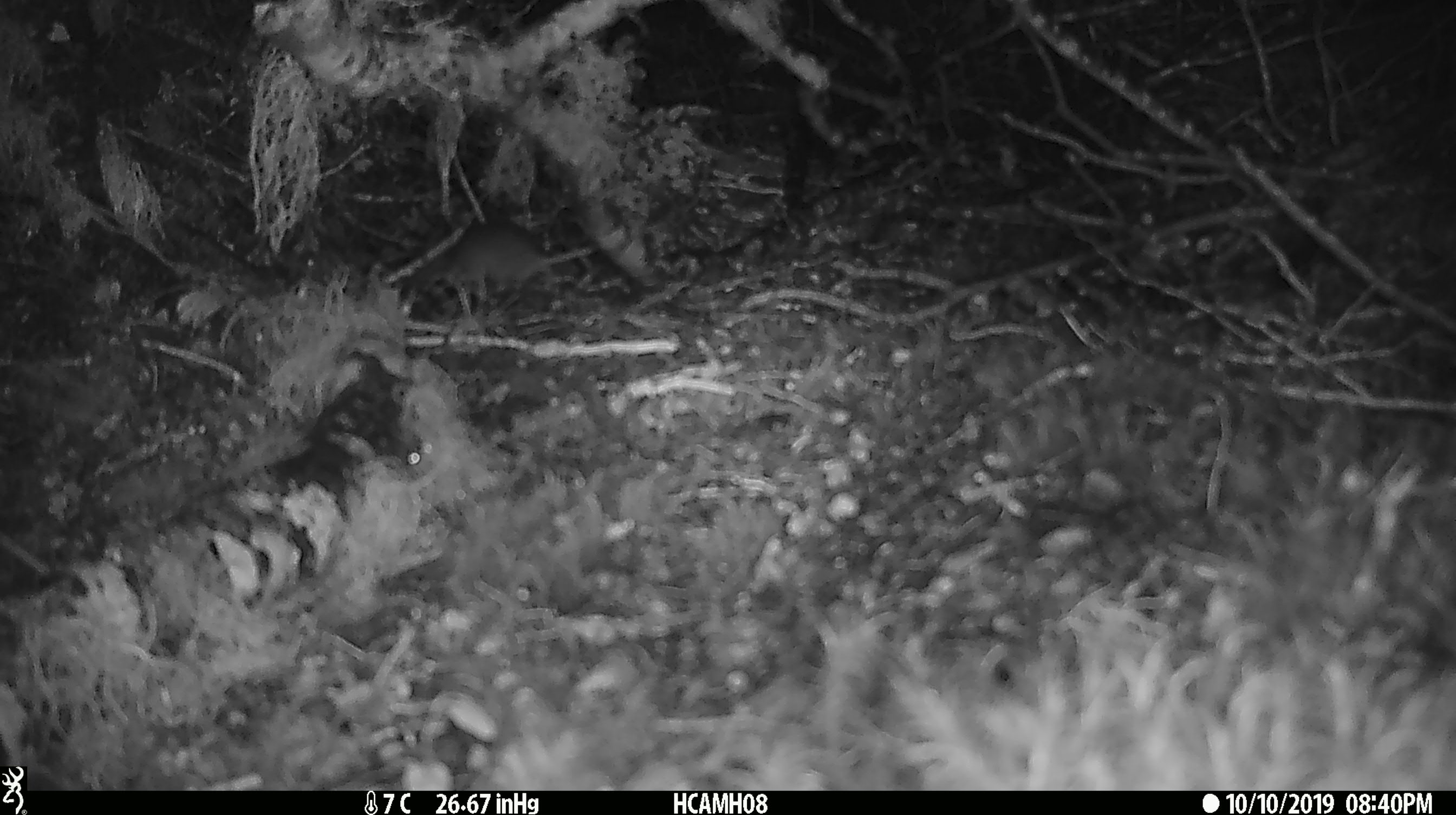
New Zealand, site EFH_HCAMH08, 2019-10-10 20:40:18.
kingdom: Animalia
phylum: Chordata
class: Mammalia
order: Rodentia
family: Muridae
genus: Mus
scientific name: Mus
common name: mouse